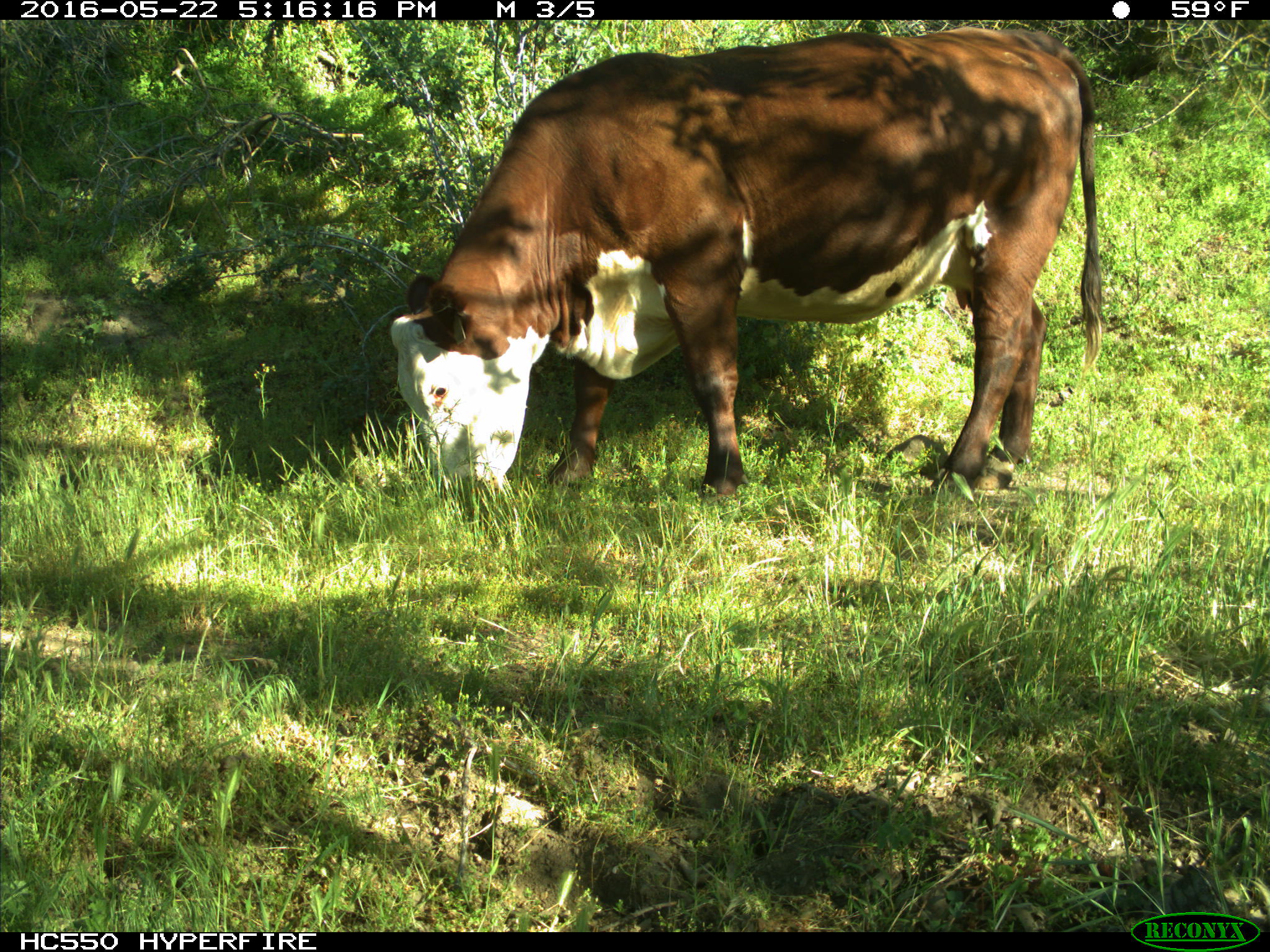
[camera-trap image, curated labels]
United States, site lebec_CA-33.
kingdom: Animalia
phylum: Chordata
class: Mammalia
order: Artiodactyla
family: Bovidae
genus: Bos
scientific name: Bos taurus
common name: domestic cow